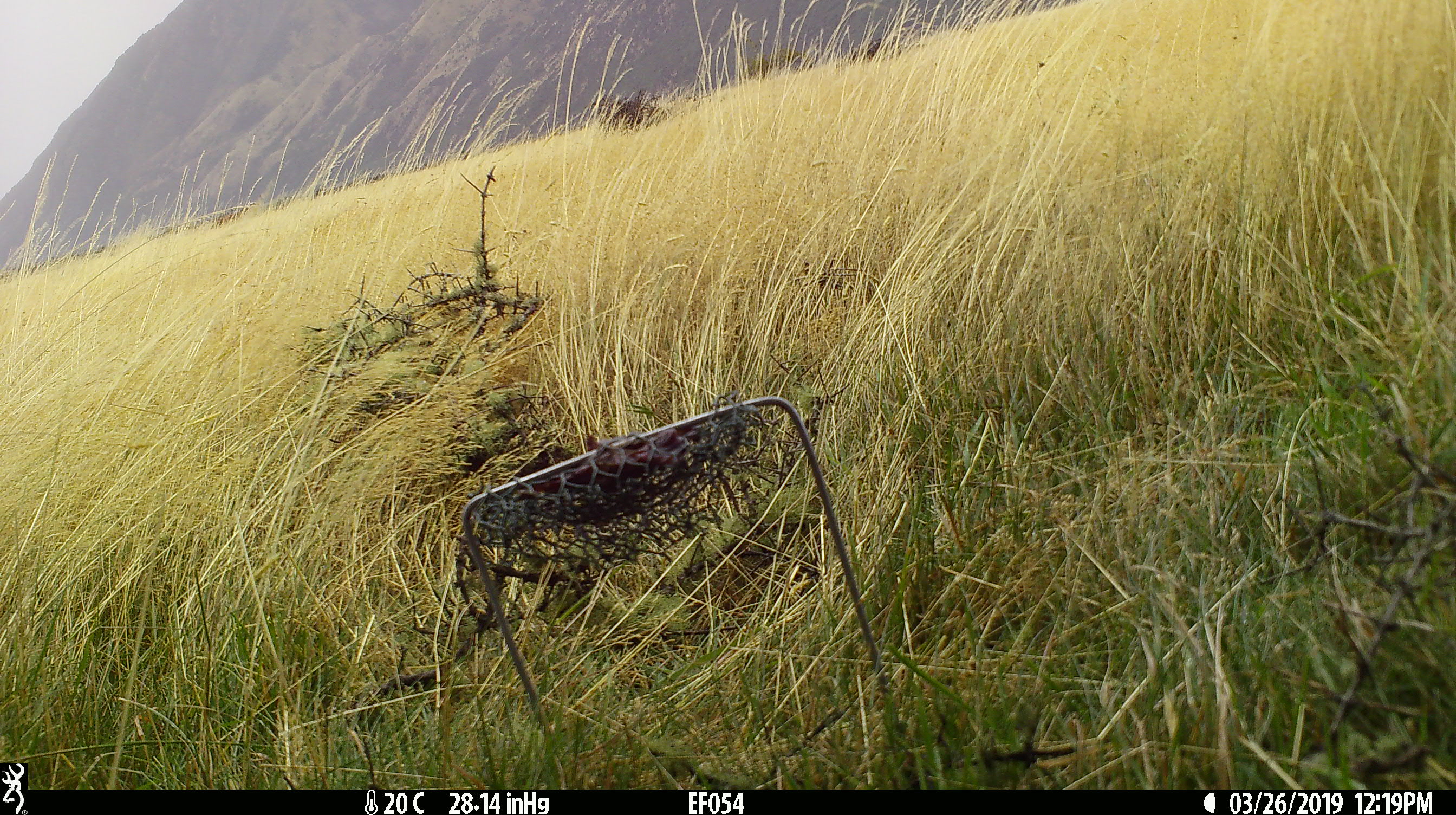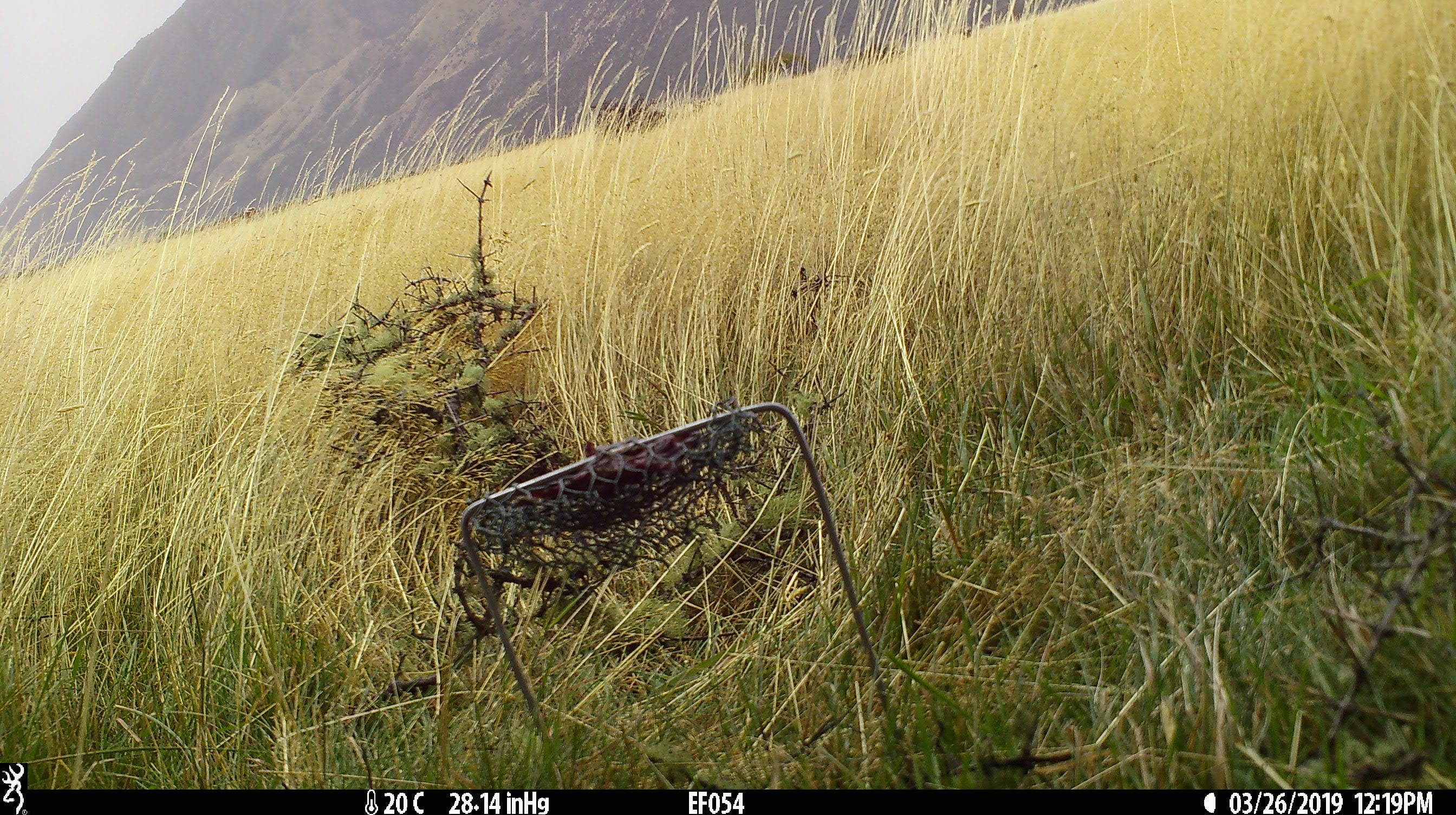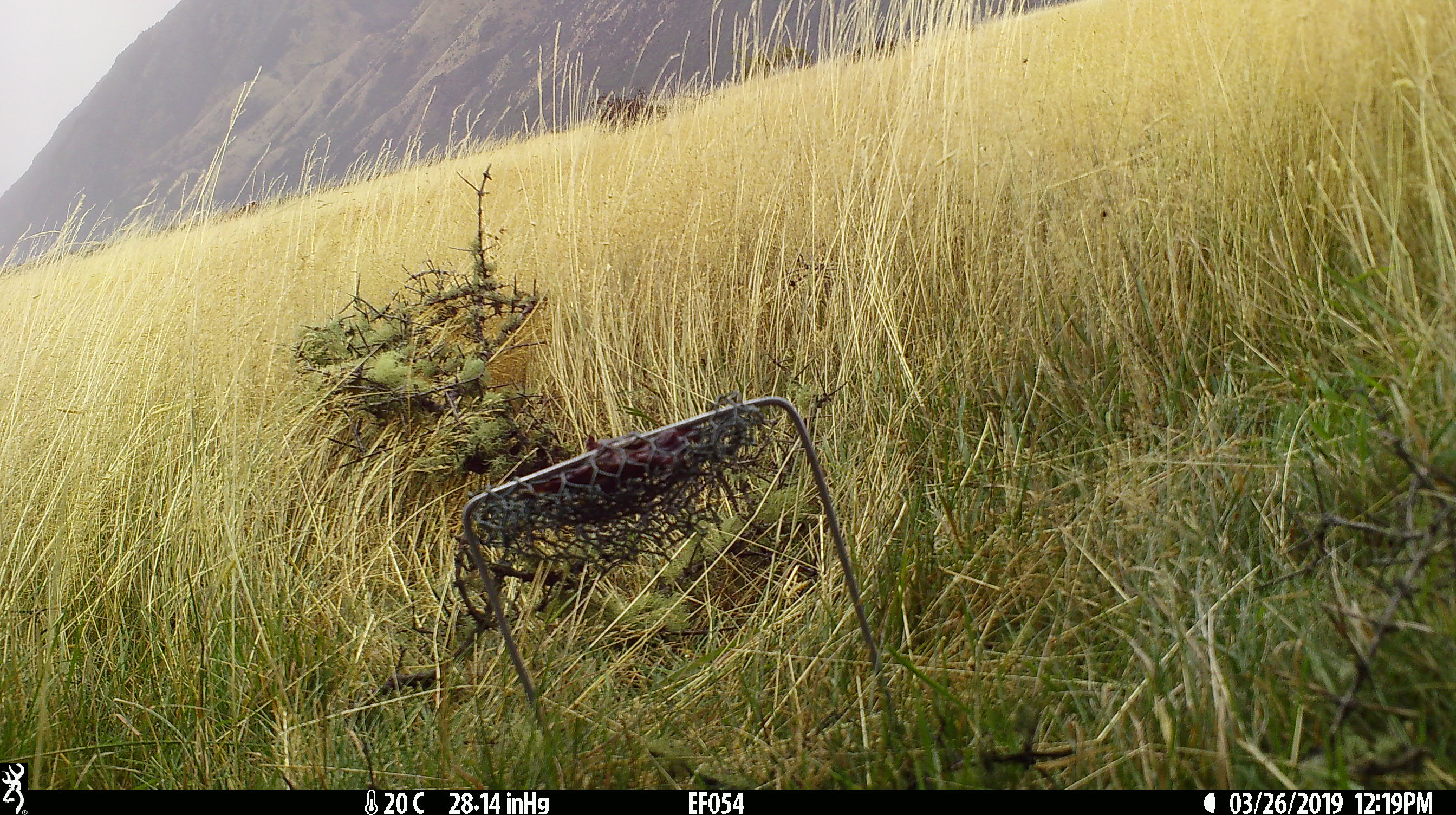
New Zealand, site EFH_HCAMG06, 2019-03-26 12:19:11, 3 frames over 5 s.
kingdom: Animalia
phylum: Chordata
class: Mammalia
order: Artiodactyla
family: Bovidae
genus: Bos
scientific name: Bos taurus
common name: domestic cow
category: cow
Cow (domestic cow) (Bos taurus).